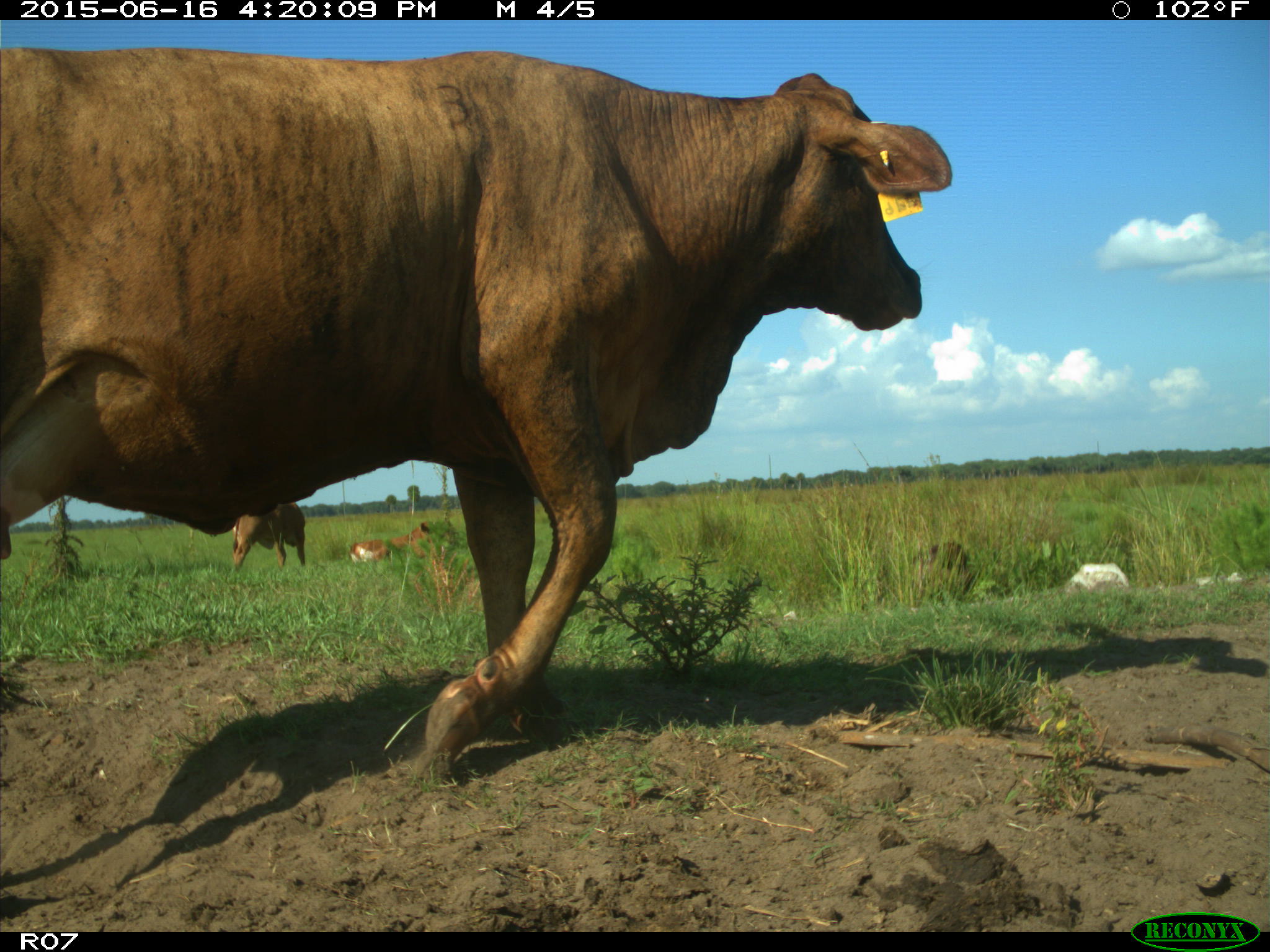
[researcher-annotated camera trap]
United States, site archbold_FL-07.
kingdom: Animalia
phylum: Chordata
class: Mammalia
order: Artiodactyla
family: Bovidae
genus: Bos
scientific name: Bos taurus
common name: domestic cow